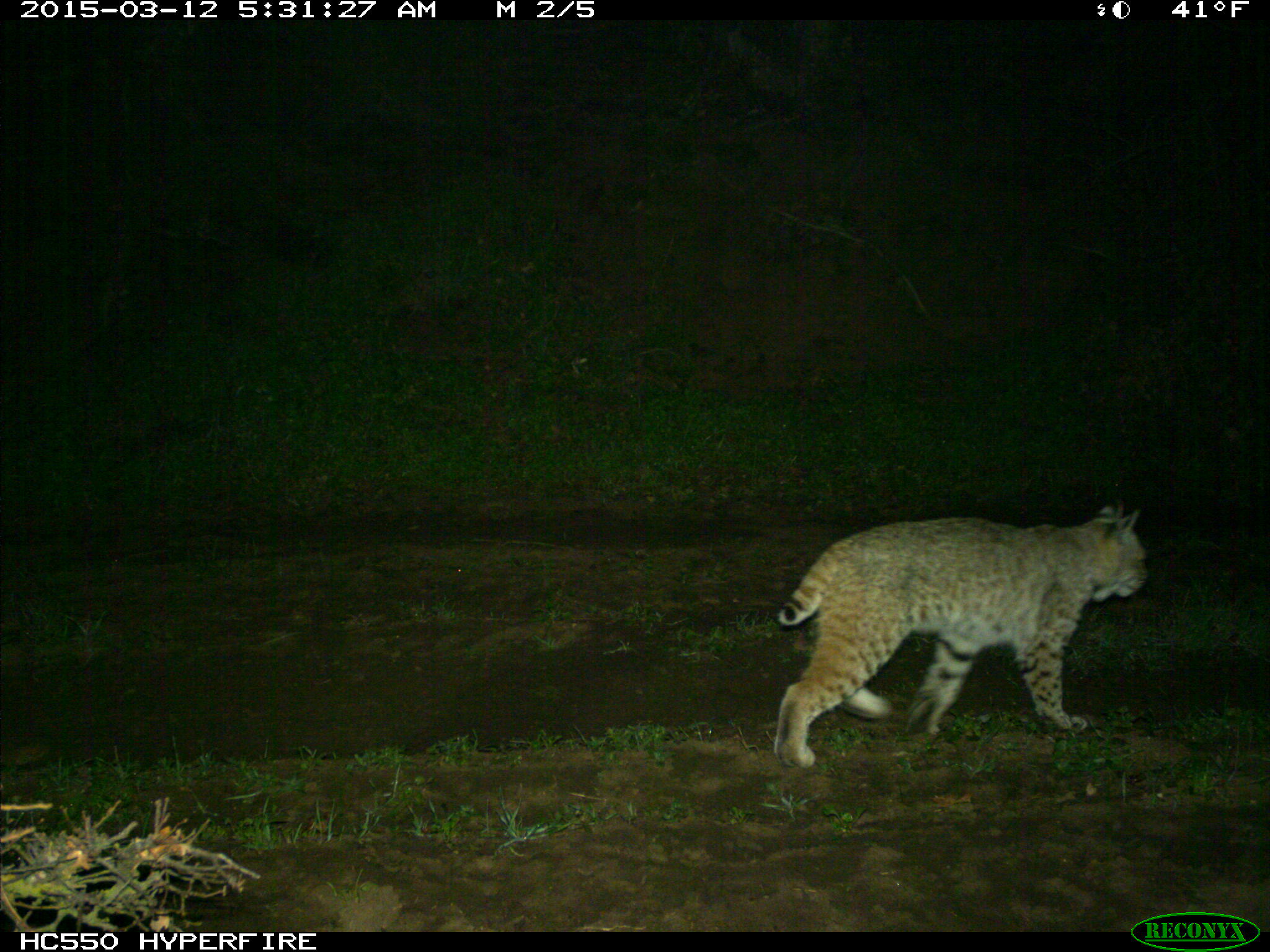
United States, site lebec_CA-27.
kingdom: Animalia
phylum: Chordata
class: Mammalia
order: Carnivora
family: Felidae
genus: Lynx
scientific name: Lynx rufus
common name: bobcat